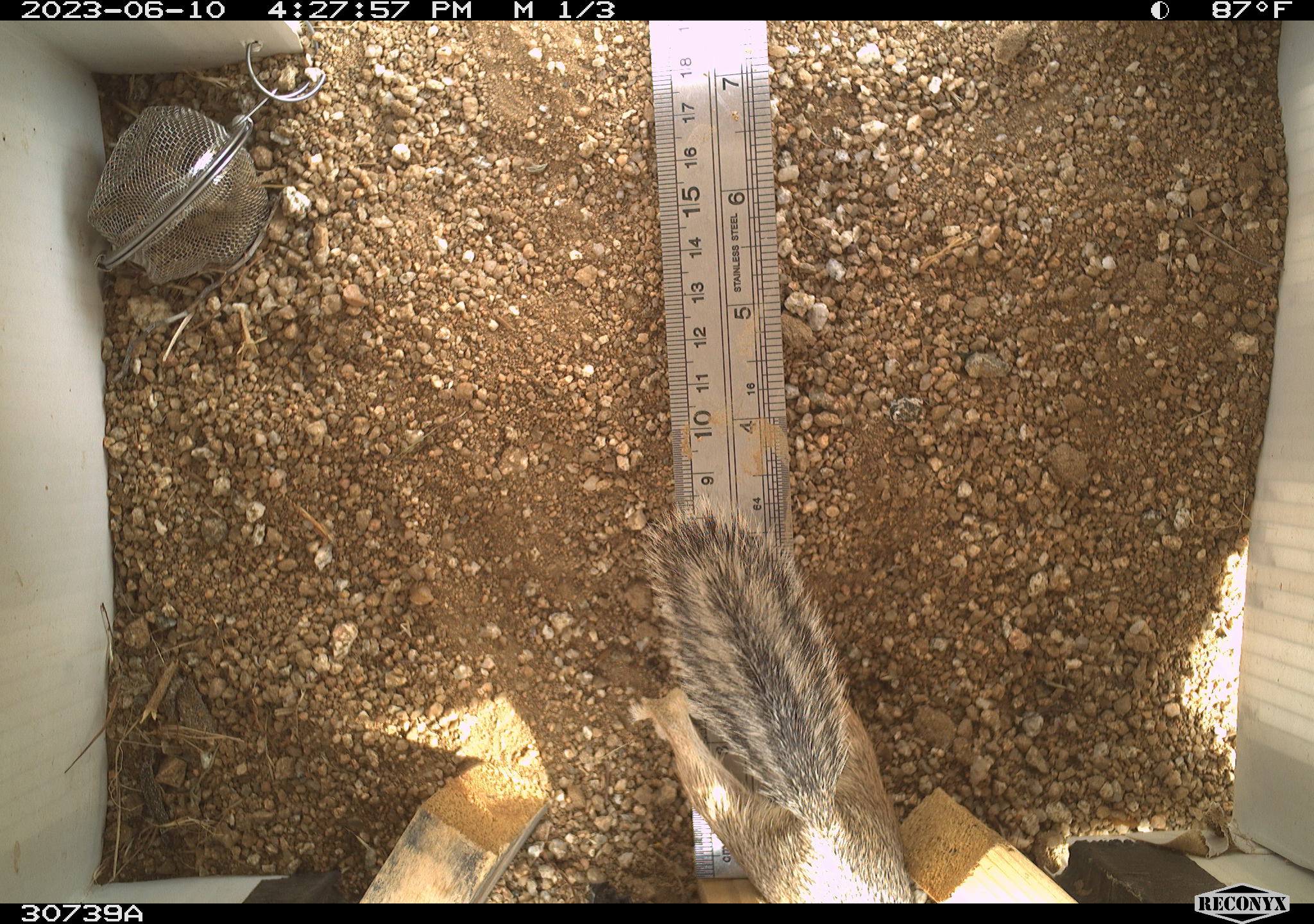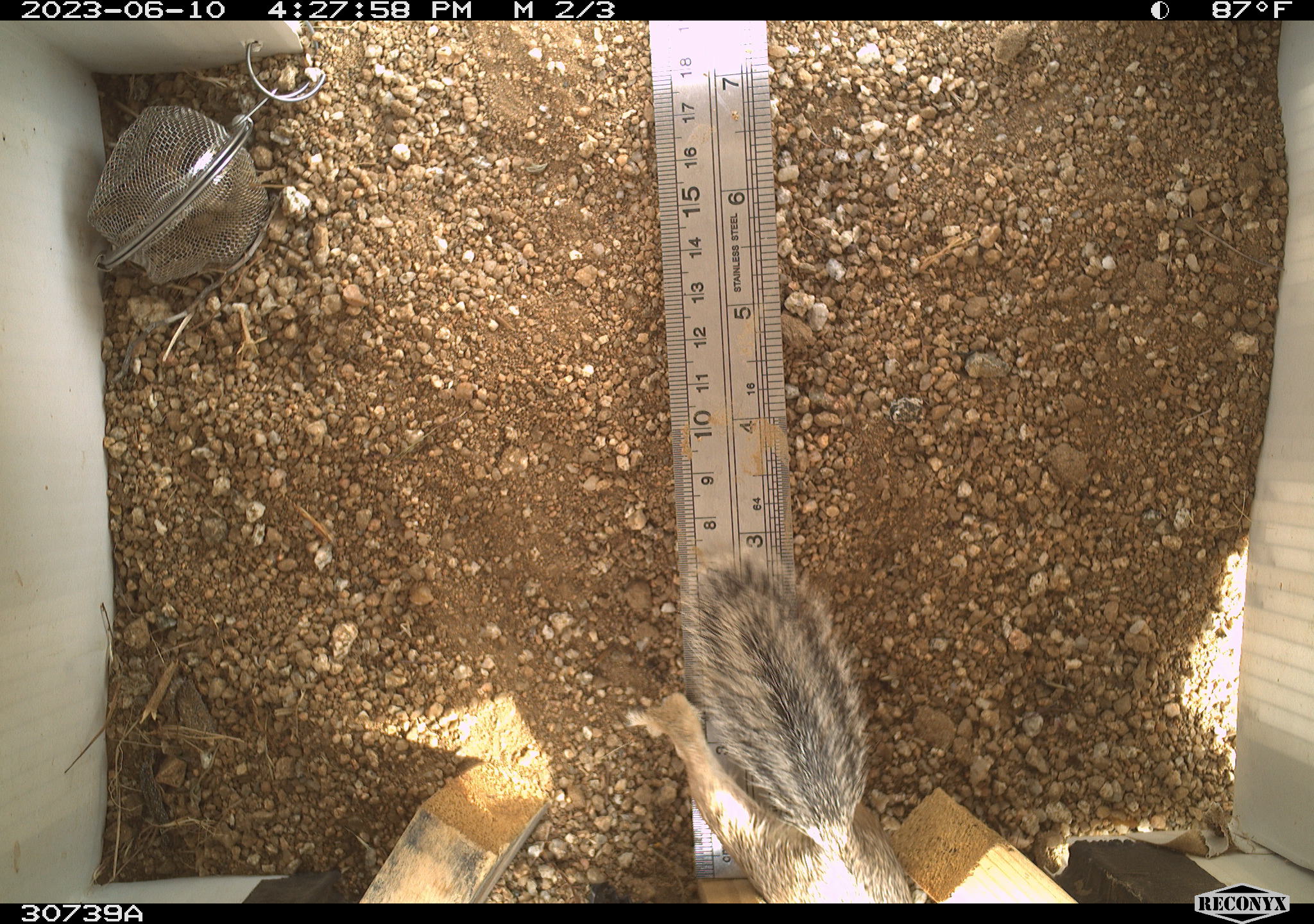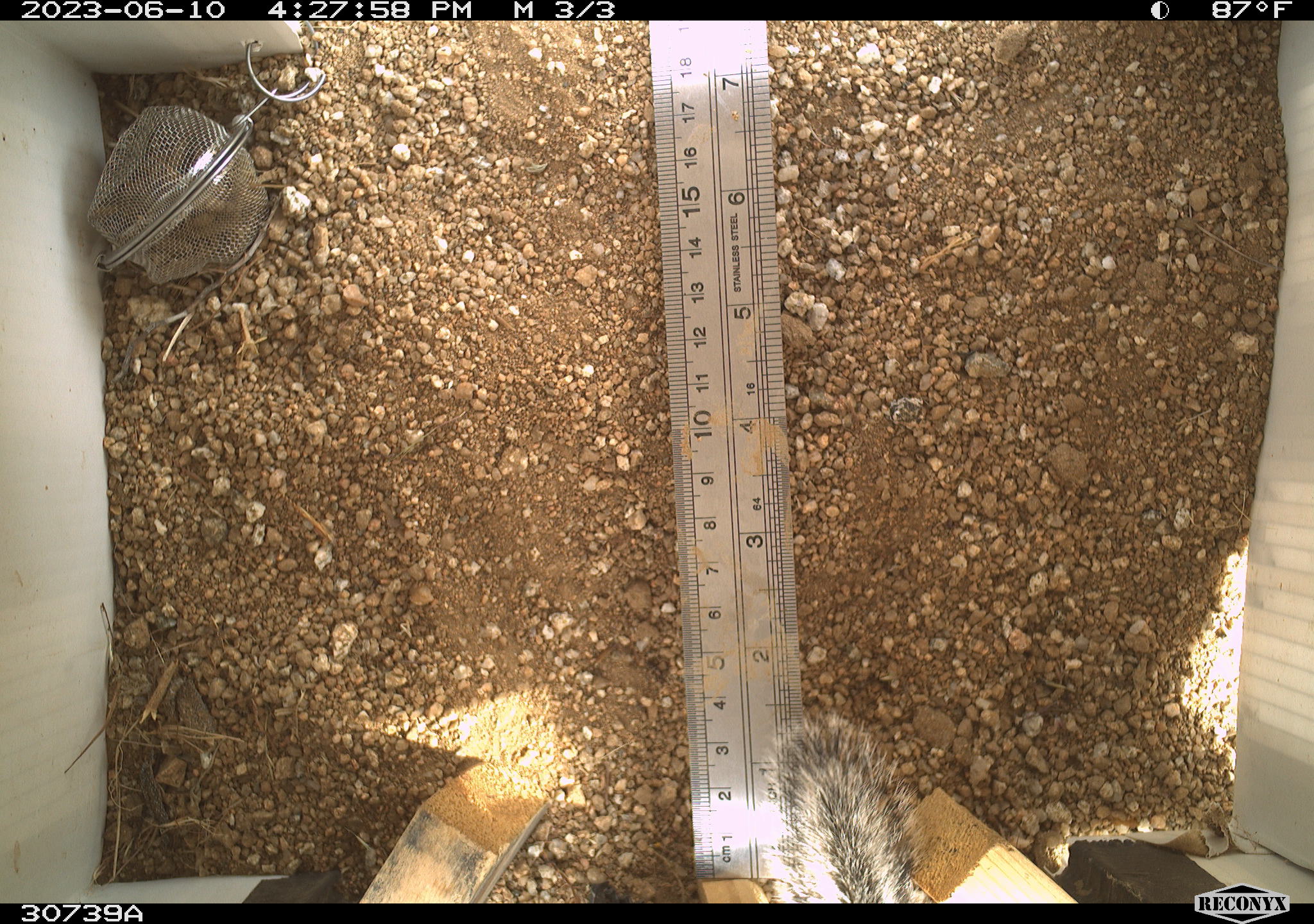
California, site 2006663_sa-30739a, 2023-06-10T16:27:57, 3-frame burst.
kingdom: Animalia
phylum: Chordata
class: Mammalia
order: Rodentia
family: Sciuridae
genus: Ammospermophilus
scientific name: Ammospermophilus leucurus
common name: white-tailed antelope squirrel